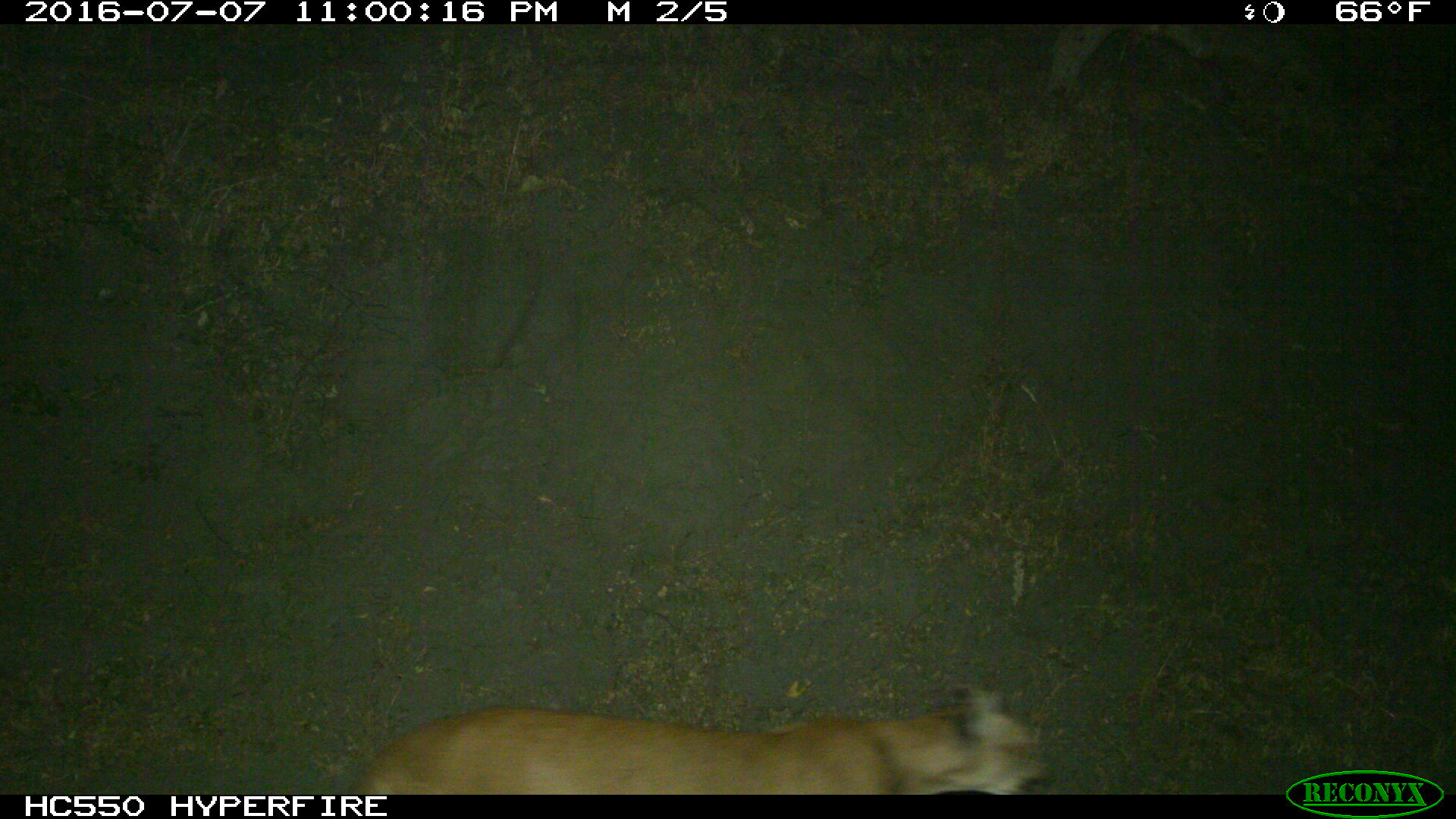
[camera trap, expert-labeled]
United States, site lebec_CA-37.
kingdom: Animalia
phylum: Chordata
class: Mammalia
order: Carnivora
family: Felidae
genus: Puma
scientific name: Puma concolor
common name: mountain lion